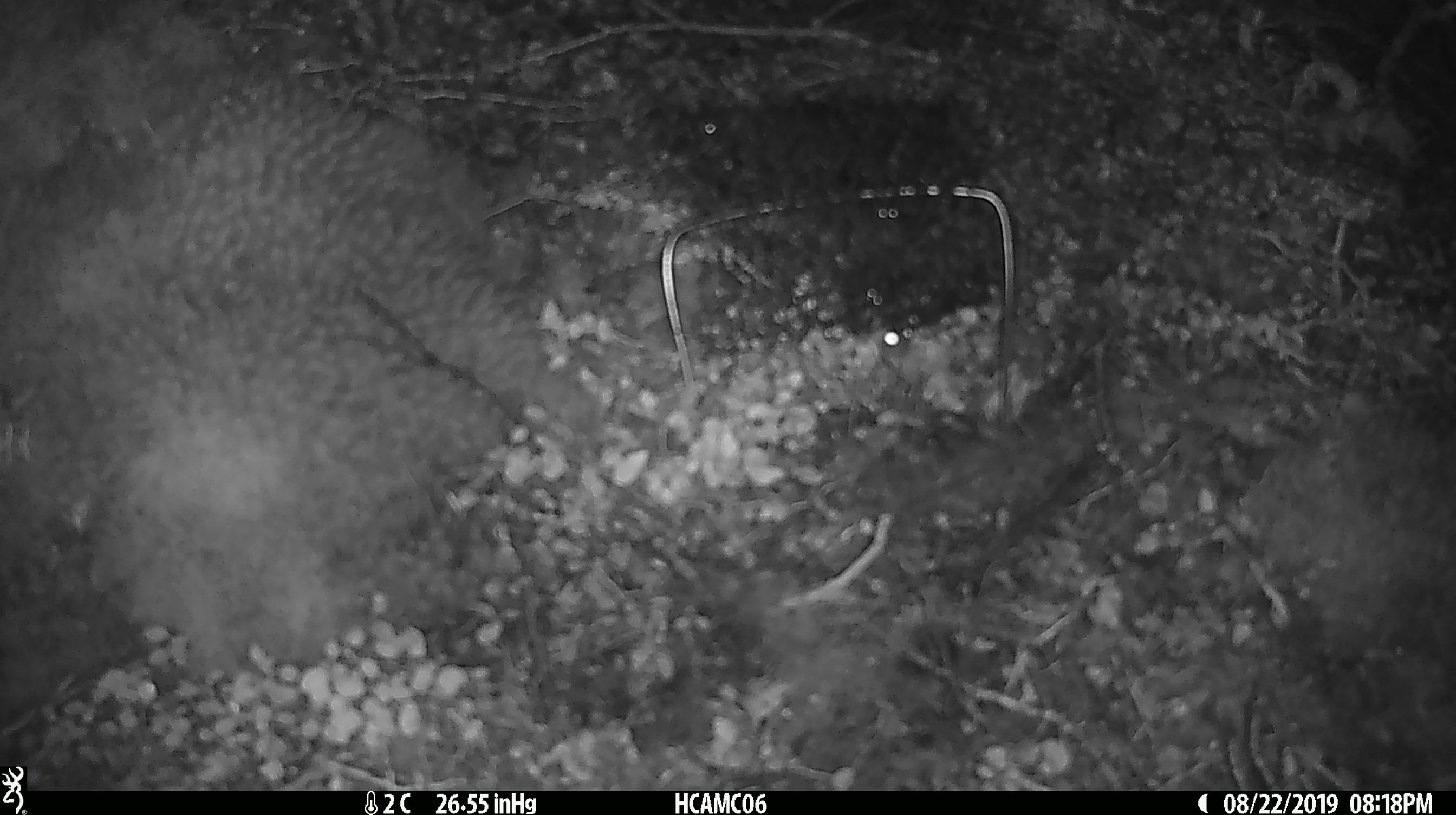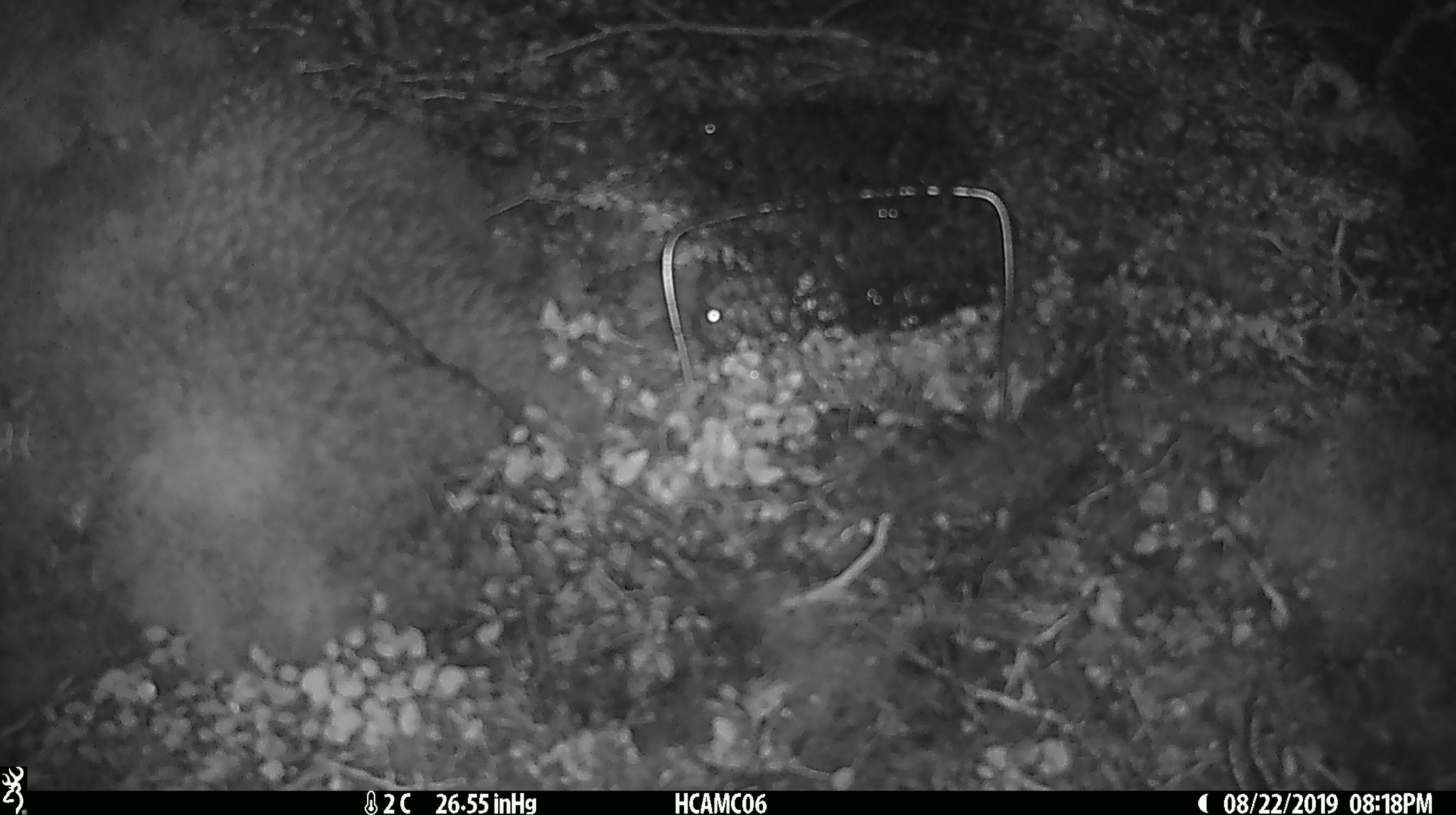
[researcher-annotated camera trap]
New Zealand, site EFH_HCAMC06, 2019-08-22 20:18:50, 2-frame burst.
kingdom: Animalia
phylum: Chordata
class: Mammalia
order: Rodentia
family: Muridae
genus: Mus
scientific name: Mus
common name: mouse